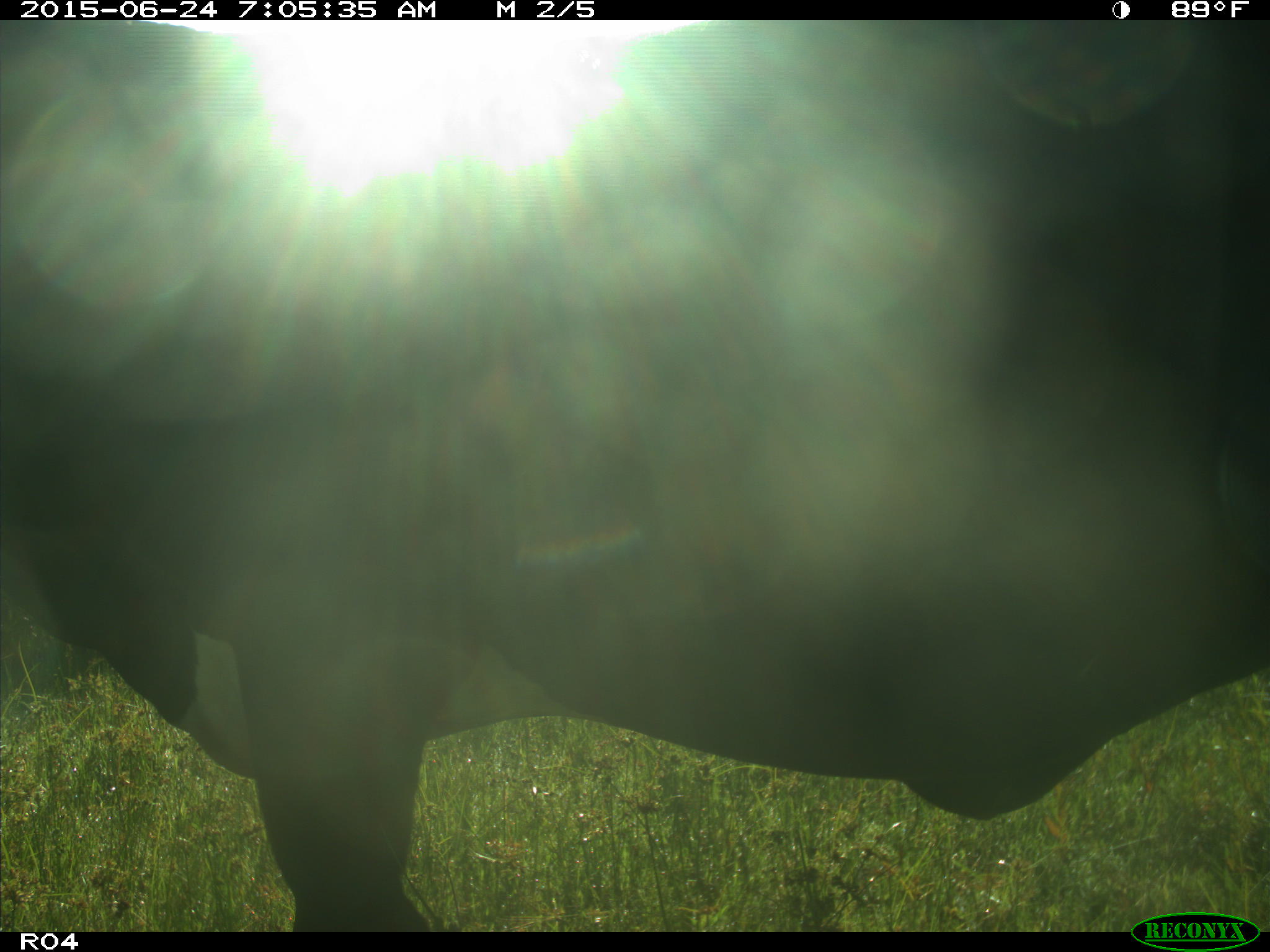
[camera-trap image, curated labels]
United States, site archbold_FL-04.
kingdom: Animalia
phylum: Chordata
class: Mammalia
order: Artiodactyla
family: Bovidae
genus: Bos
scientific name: Bos taurus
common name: domestic cow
Bos taurus (domestic cow).